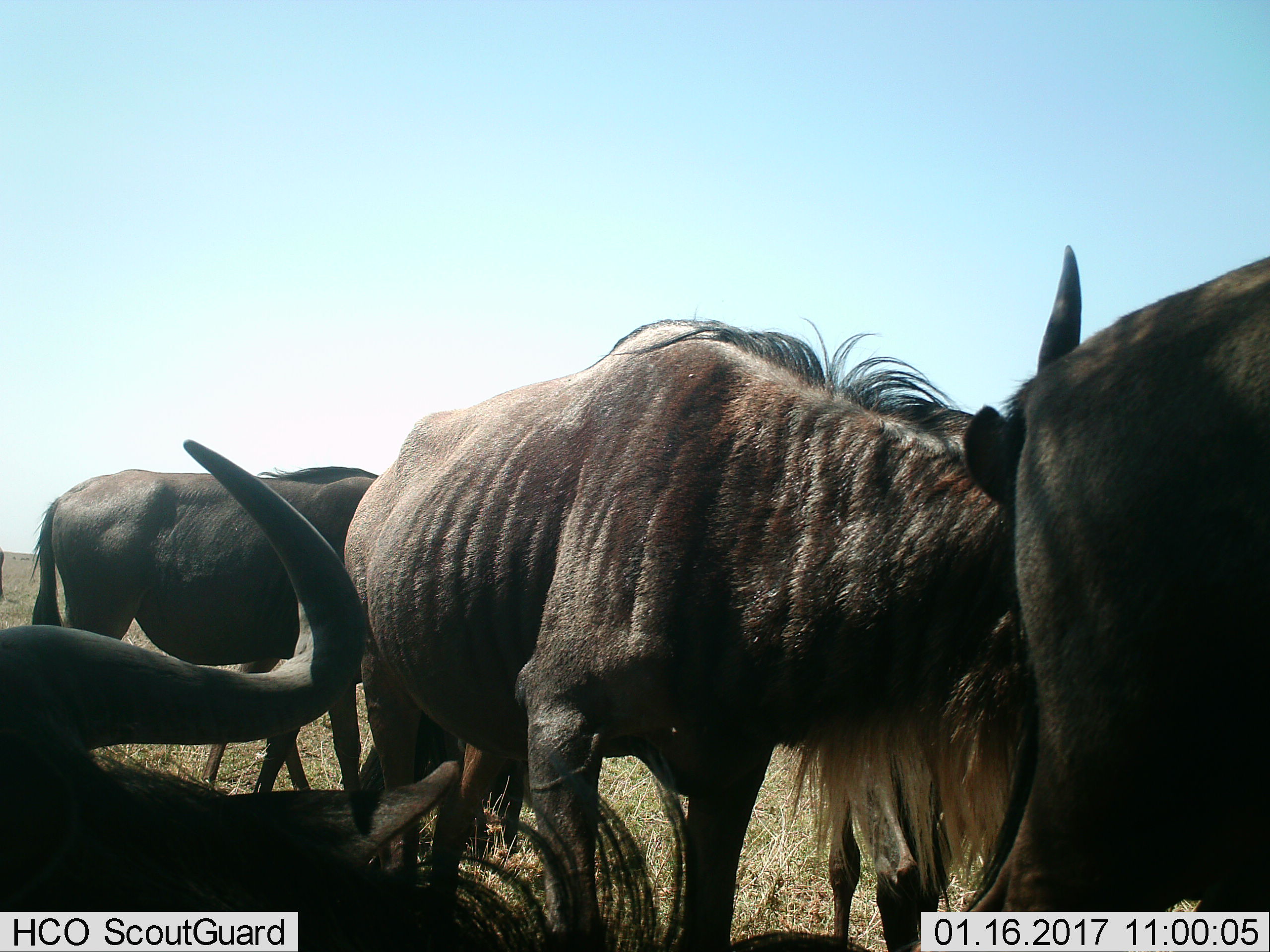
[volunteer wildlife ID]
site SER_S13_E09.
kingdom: Animalia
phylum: Chordata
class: Mammalia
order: Artiodactyla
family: Bovidae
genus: Connochaetes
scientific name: Connochaetes taurinus taurinus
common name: blue wildebeest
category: wildebeestblue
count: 4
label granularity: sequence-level